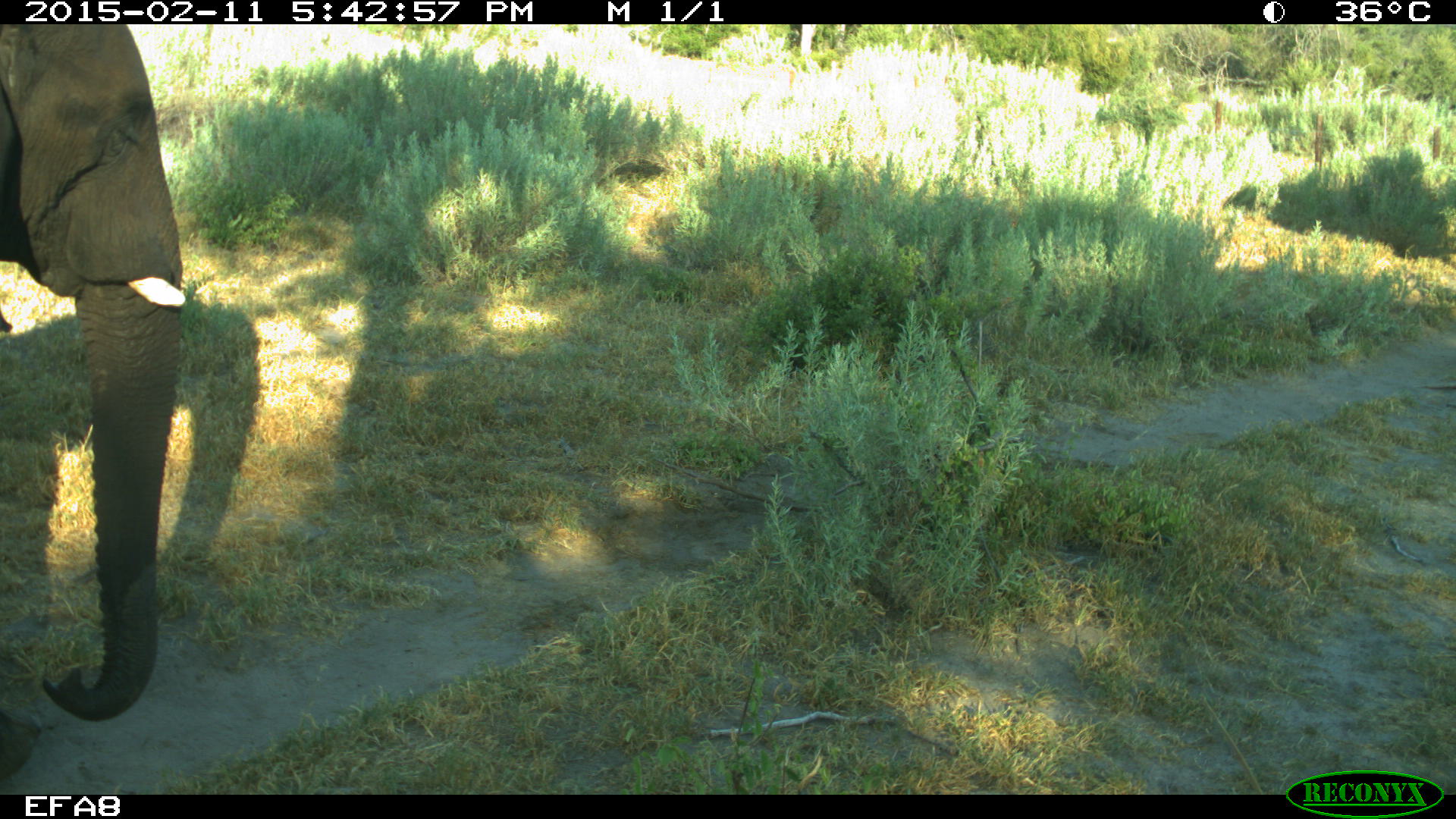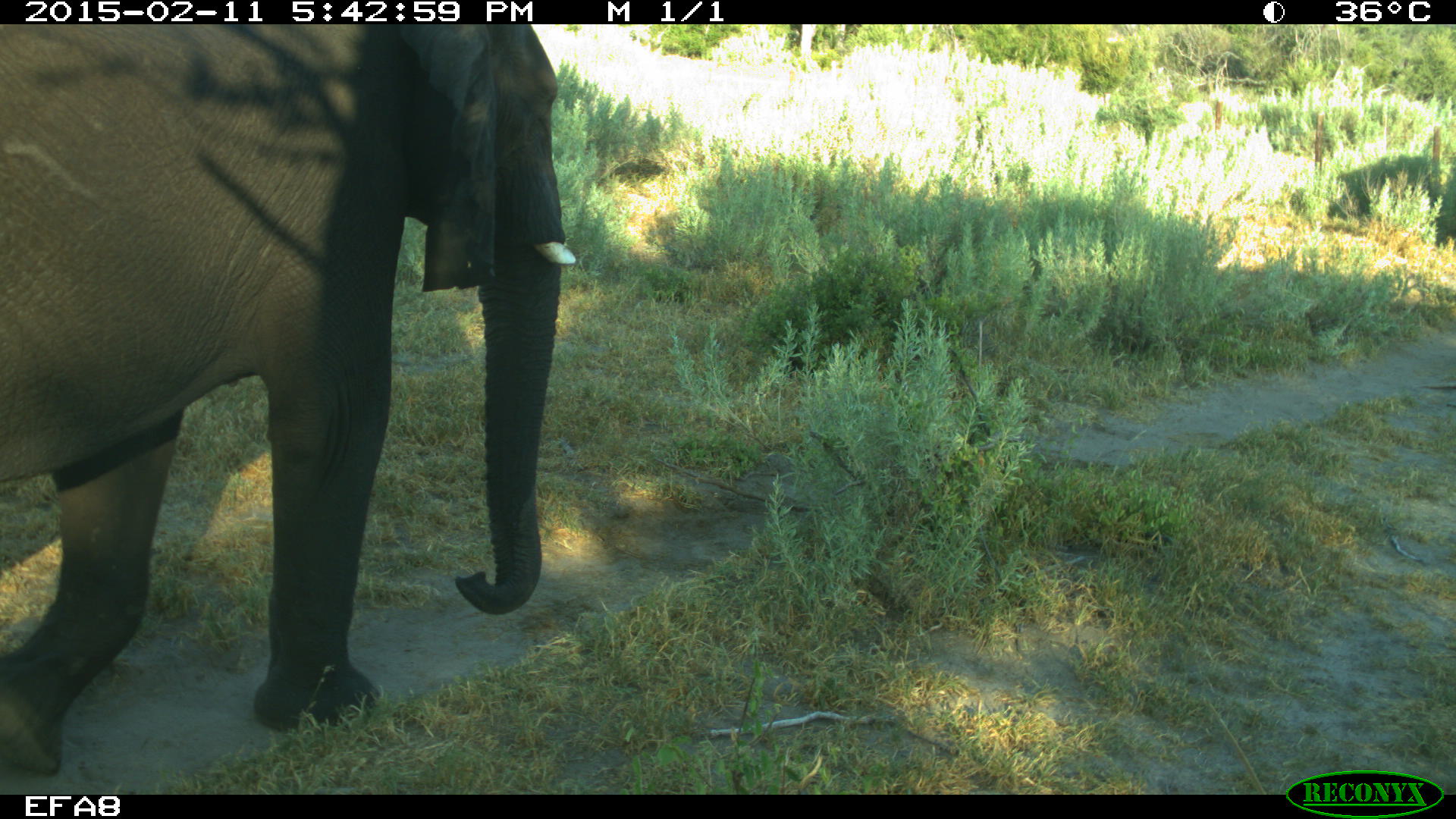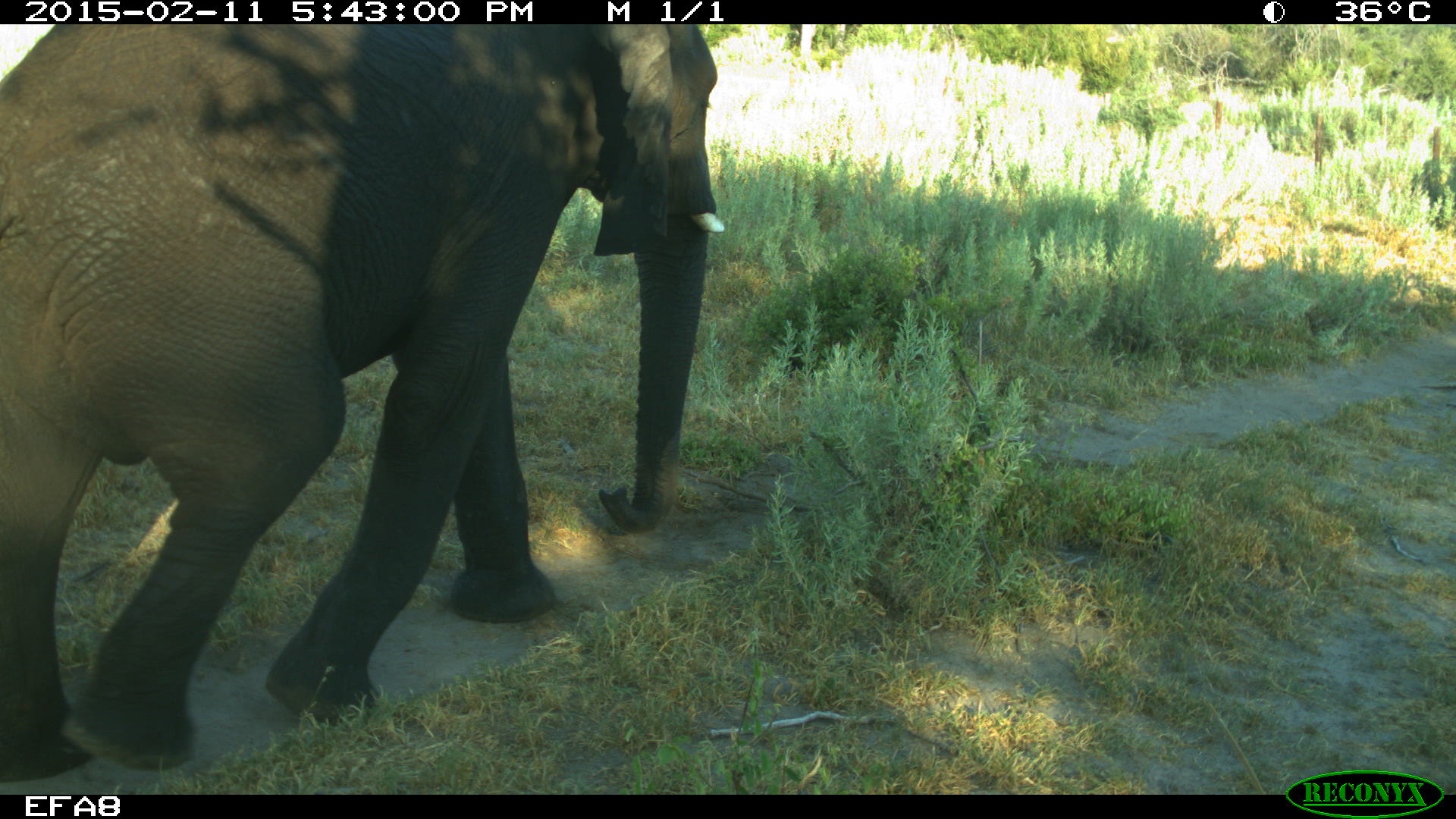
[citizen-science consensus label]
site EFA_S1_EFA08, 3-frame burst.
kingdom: Animalia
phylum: Chordata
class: Mammalia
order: Proboscidea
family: Elephantidae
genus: Loxodonta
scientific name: Loxodonta africana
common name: african bush elephant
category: elephant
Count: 1.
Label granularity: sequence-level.